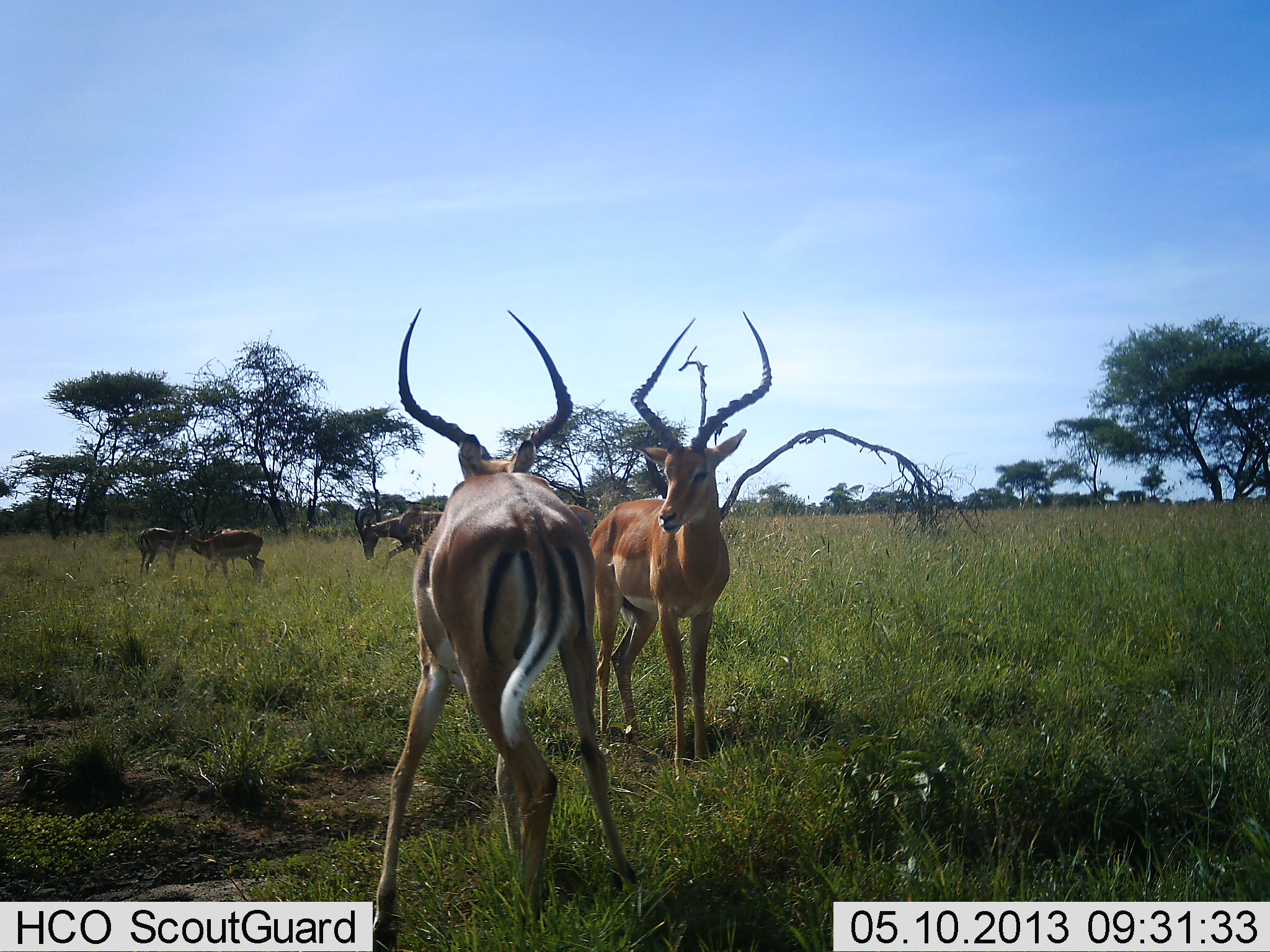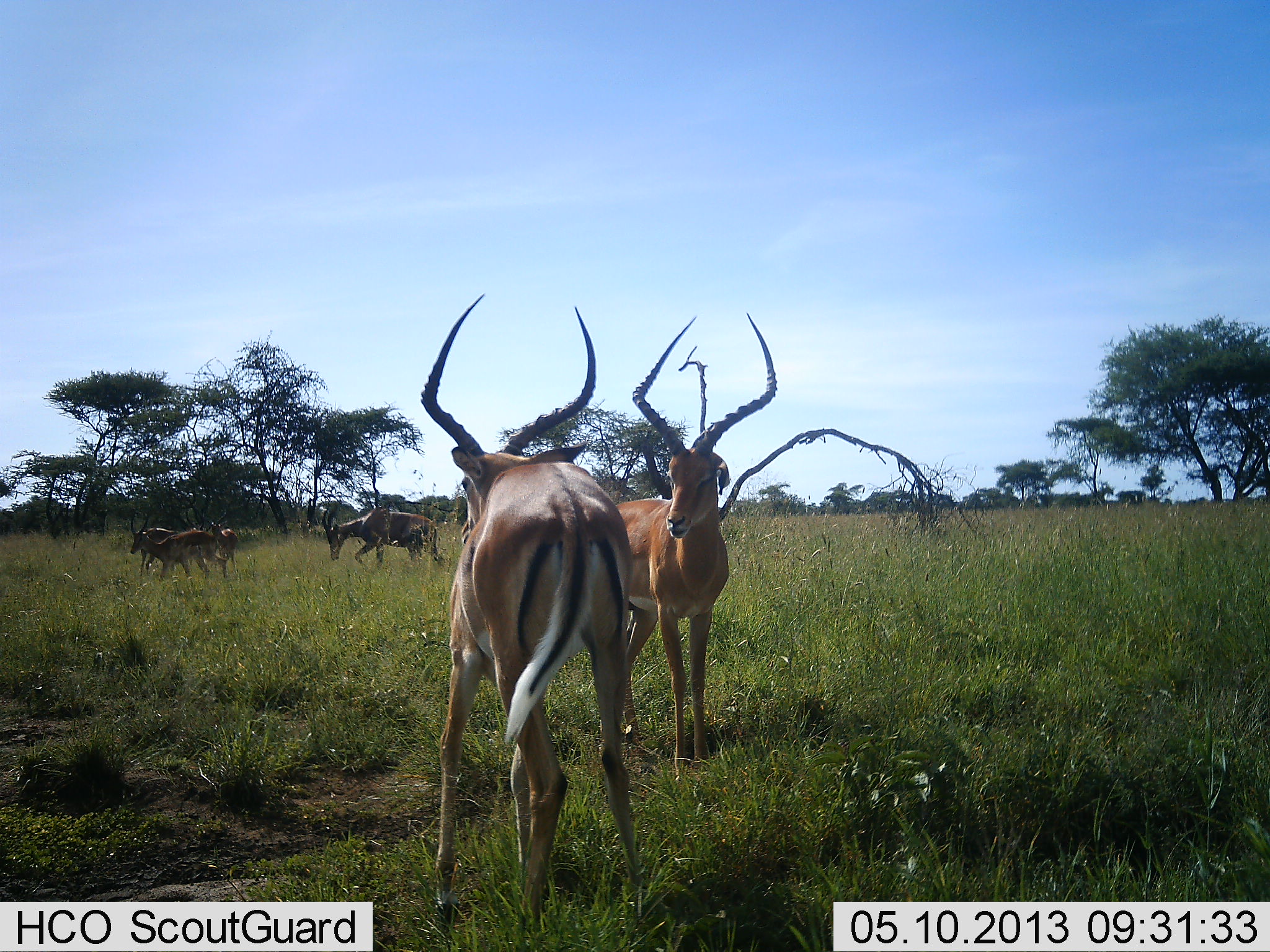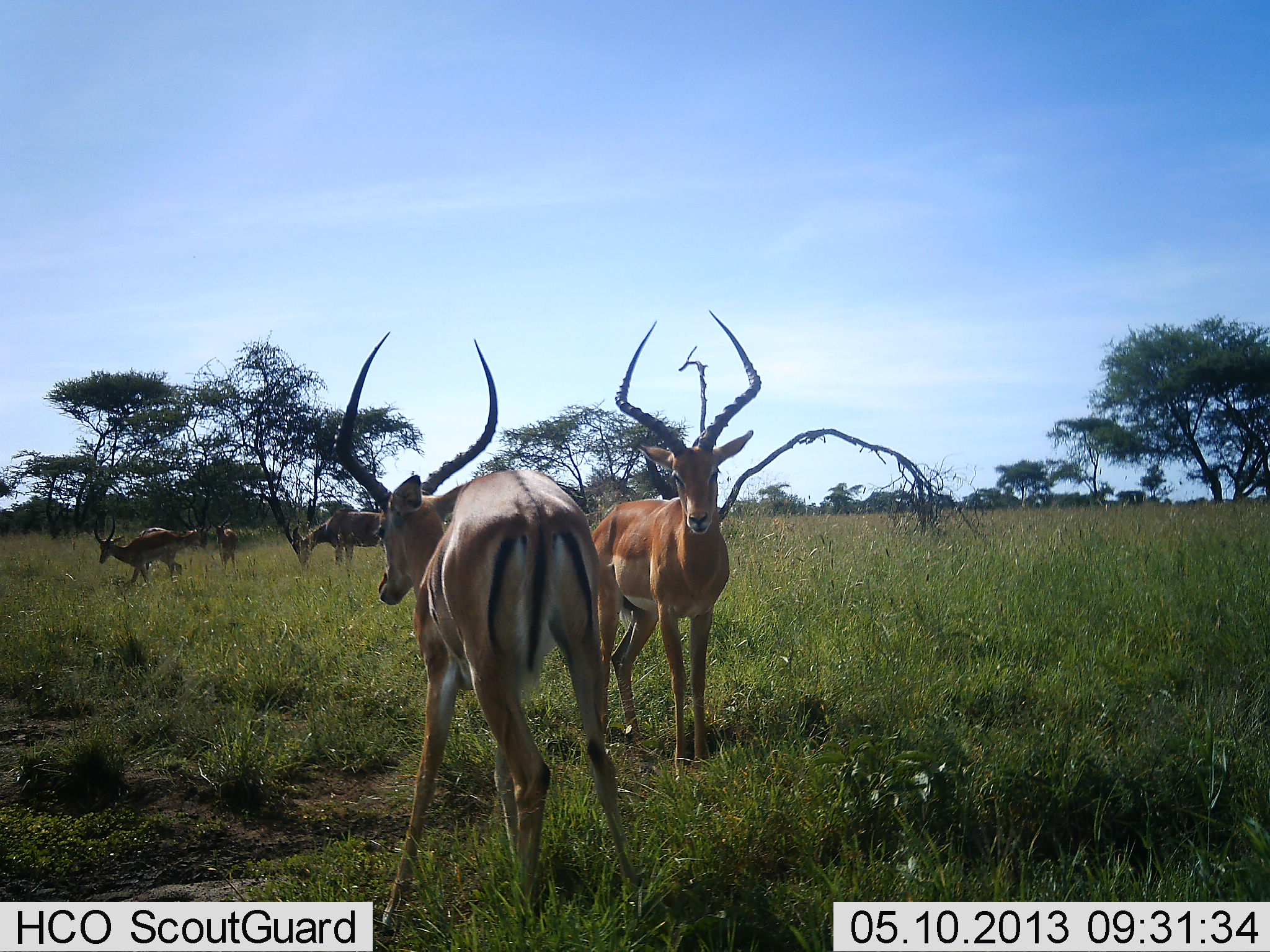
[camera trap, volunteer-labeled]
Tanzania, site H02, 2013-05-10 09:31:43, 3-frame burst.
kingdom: Animalia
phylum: Chordata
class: Mammalia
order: Artiodactyla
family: Bovidae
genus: Aepyceros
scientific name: Aepyceros melampus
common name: impala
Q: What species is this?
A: Impala (Aepyceros melampus).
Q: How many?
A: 6.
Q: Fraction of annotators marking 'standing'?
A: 78%.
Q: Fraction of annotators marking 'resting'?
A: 6%.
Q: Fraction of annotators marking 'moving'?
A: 67%.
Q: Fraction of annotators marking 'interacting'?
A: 39%.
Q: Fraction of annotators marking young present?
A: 0%.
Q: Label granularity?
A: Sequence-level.